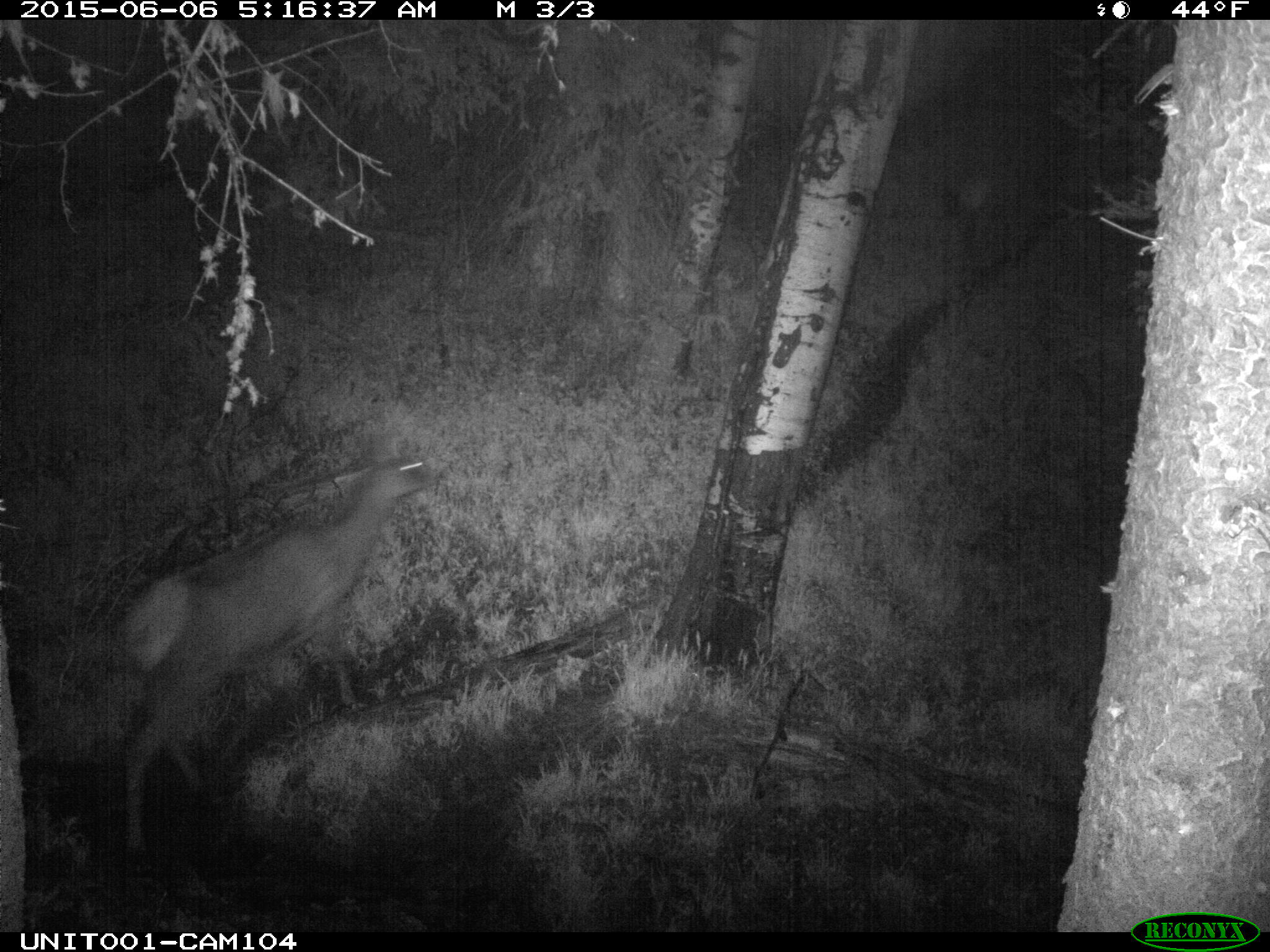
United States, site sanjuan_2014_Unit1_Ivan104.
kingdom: Animalia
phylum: Chordata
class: Mammalia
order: Artiodactyla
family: Cervidae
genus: Cervus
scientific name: Cervus elaphus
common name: red deer